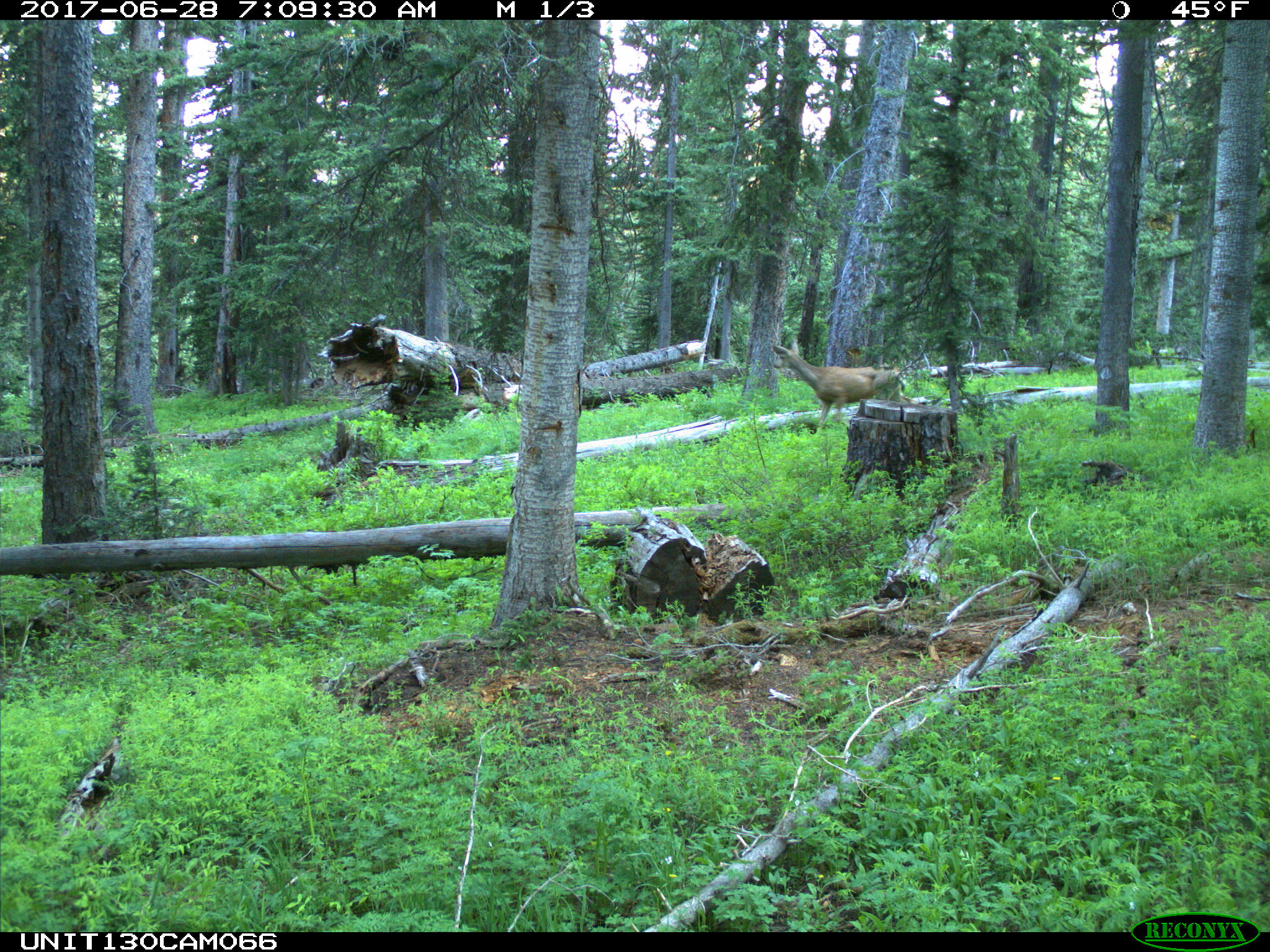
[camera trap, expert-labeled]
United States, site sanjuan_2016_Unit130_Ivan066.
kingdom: Animalia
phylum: Chordata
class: Mammalia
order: Artiodactyla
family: Cervidae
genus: Odocoileus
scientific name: Odocoileus hemionus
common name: mule deer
Odocoileus hemionus (mule deer).